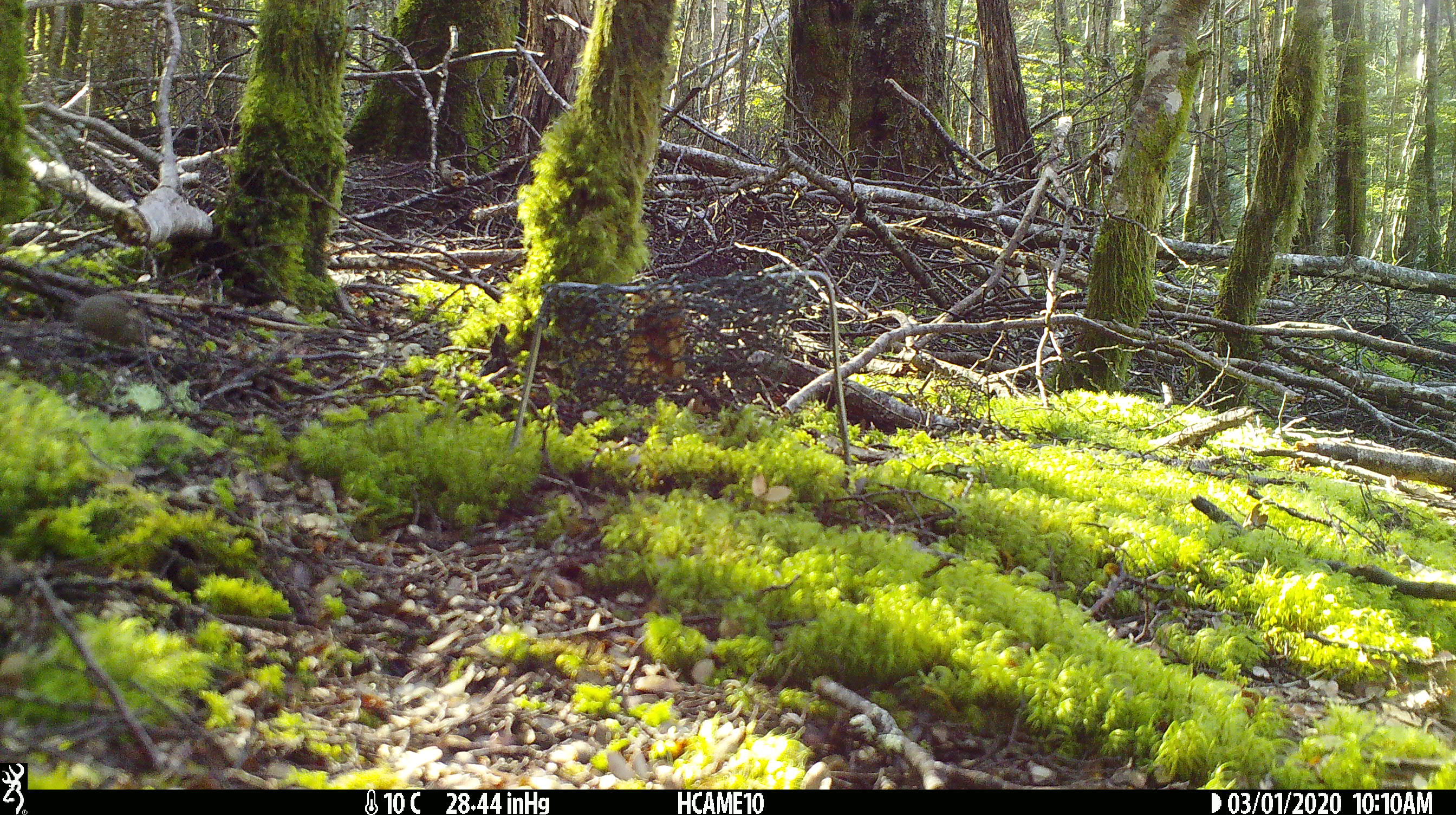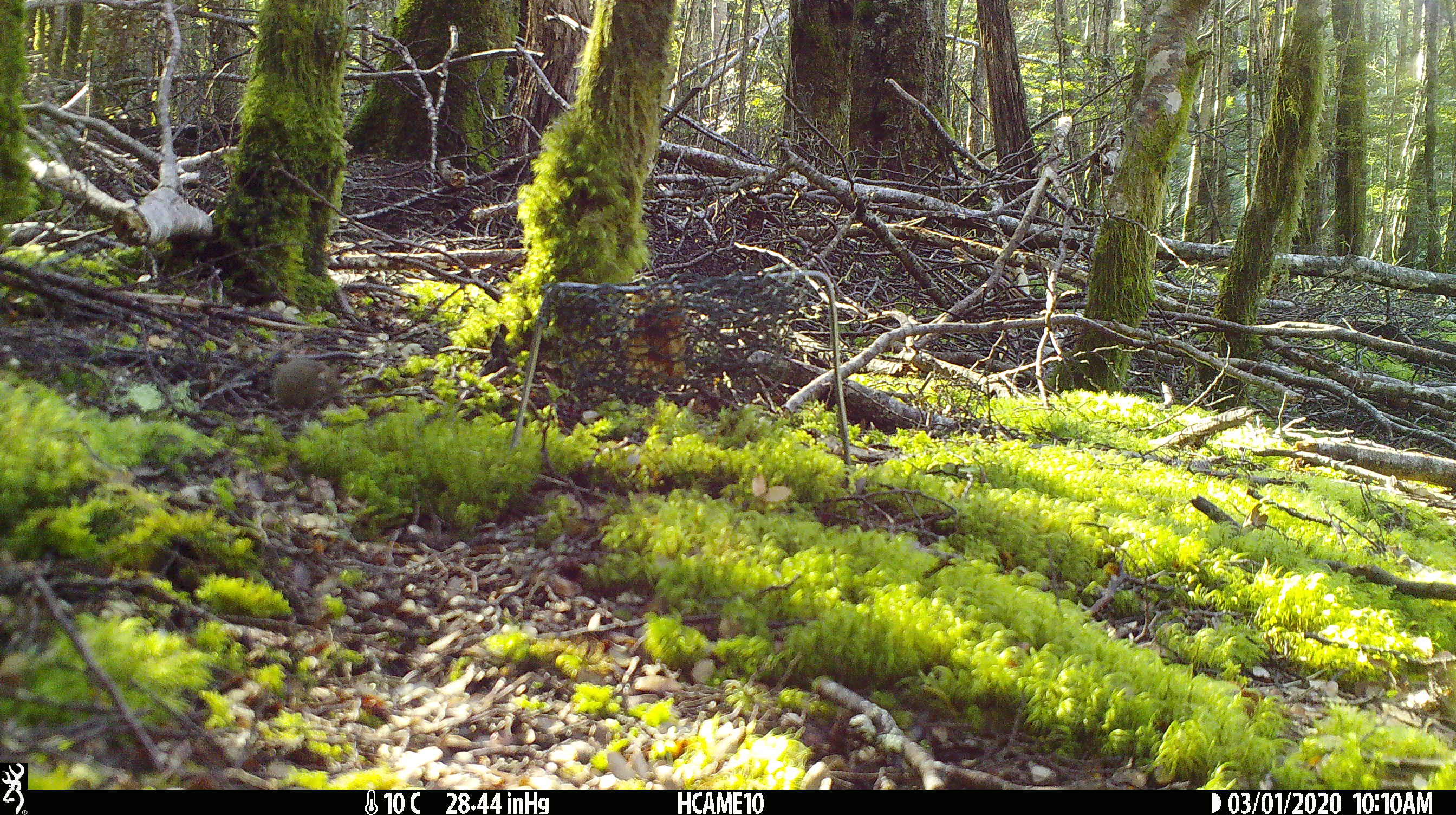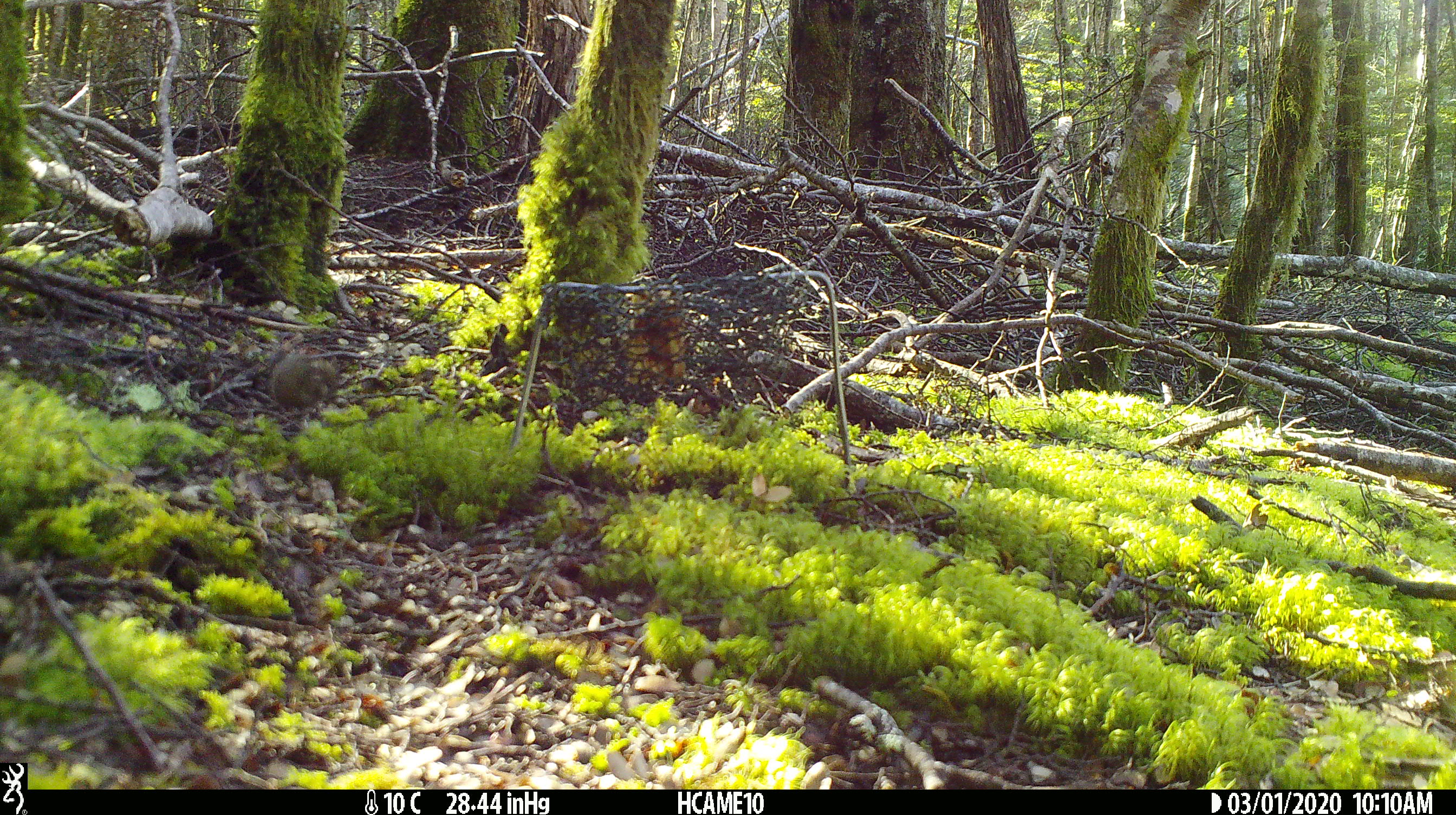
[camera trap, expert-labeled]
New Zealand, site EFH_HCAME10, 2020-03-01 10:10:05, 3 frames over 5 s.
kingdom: Animalia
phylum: Chordata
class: Mammalia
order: Rodentia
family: Muridae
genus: Mus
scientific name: Mus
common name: mouse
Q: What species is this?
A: Mouse (Mus).